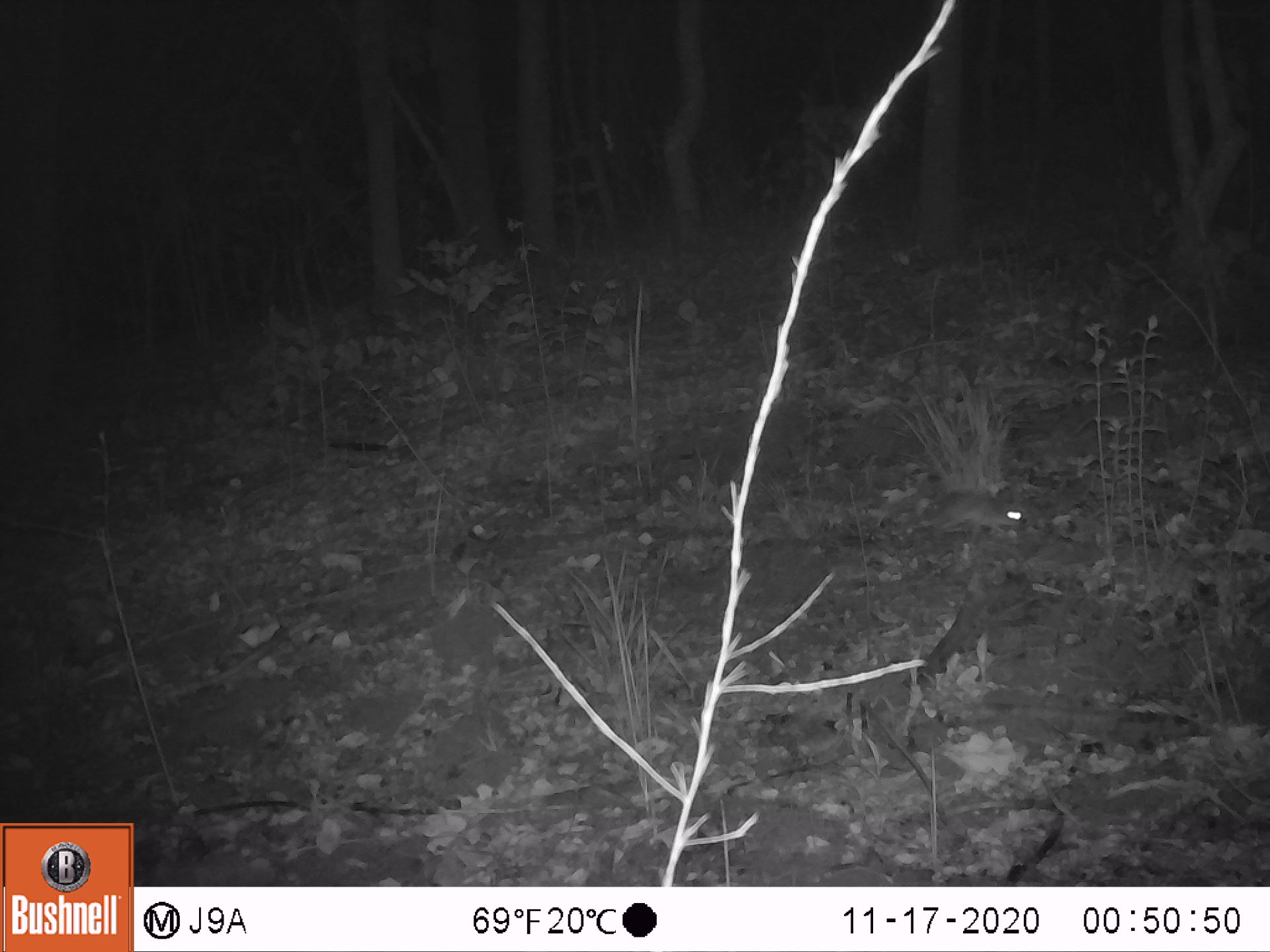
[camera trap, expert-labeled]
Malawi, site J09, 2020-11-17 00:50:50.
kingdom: Animalia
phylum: Chordata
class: Mammalia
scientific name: Mammalia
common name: small mammal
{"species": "small mammal (Mammalia)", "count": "1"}